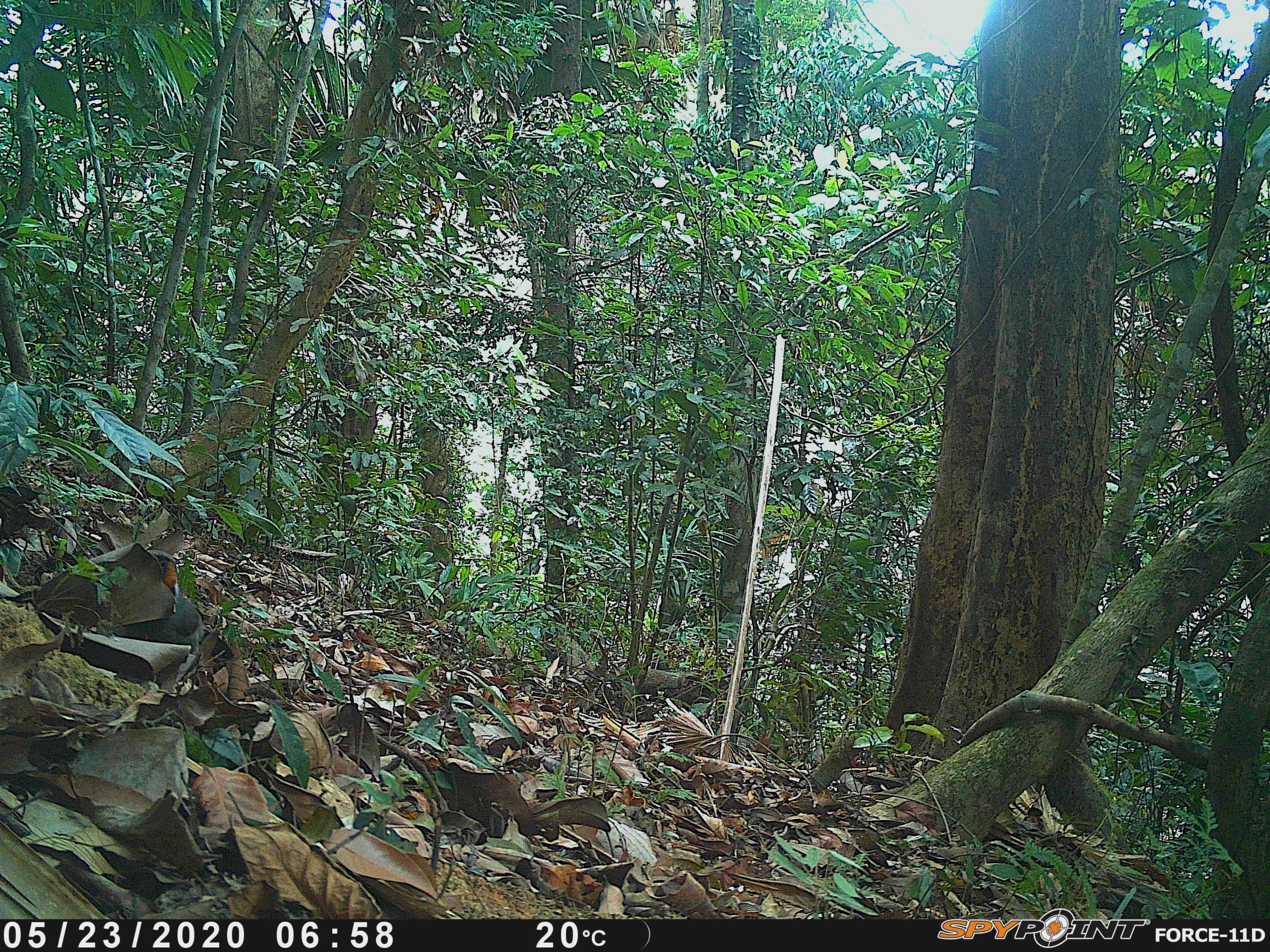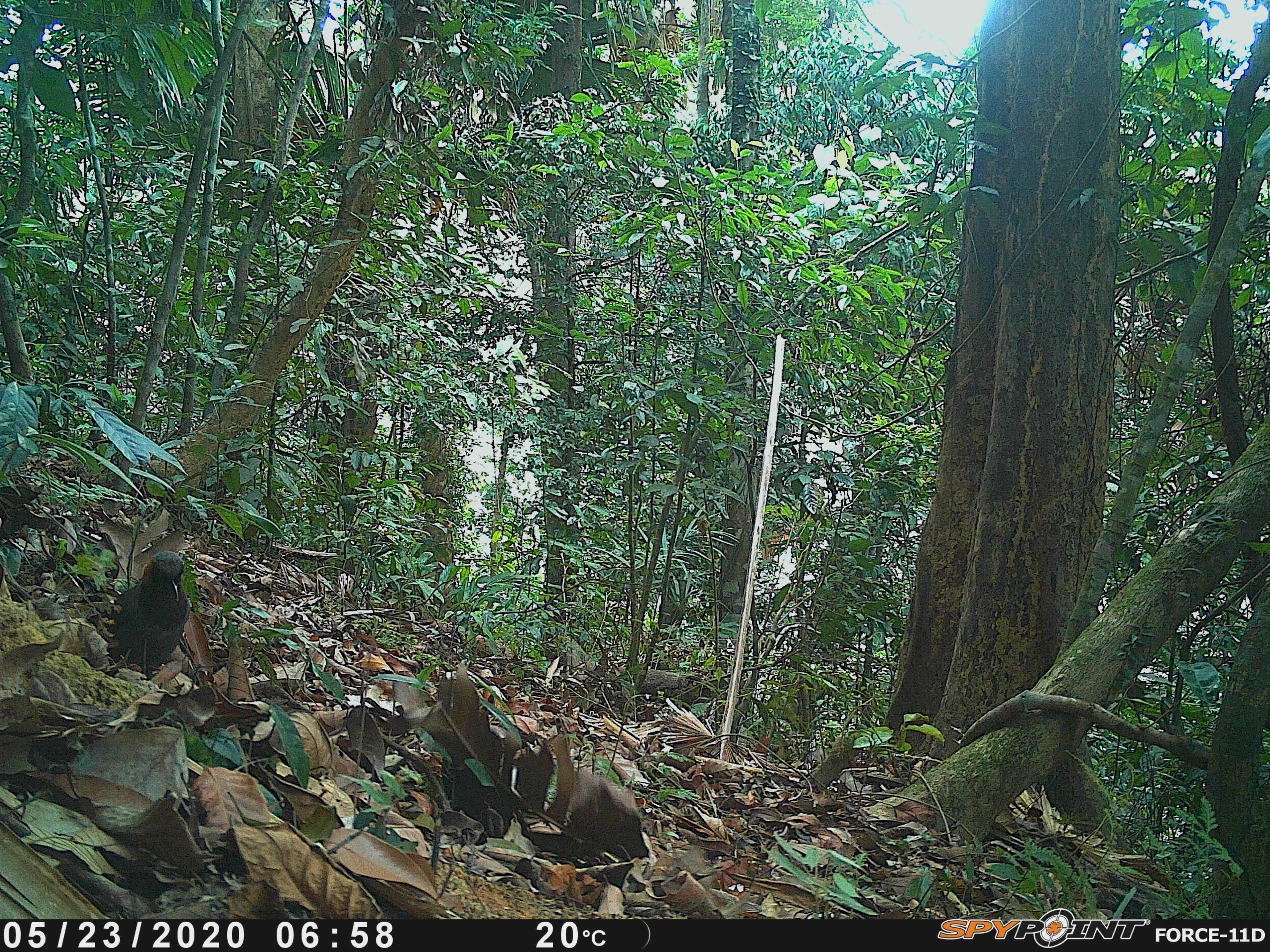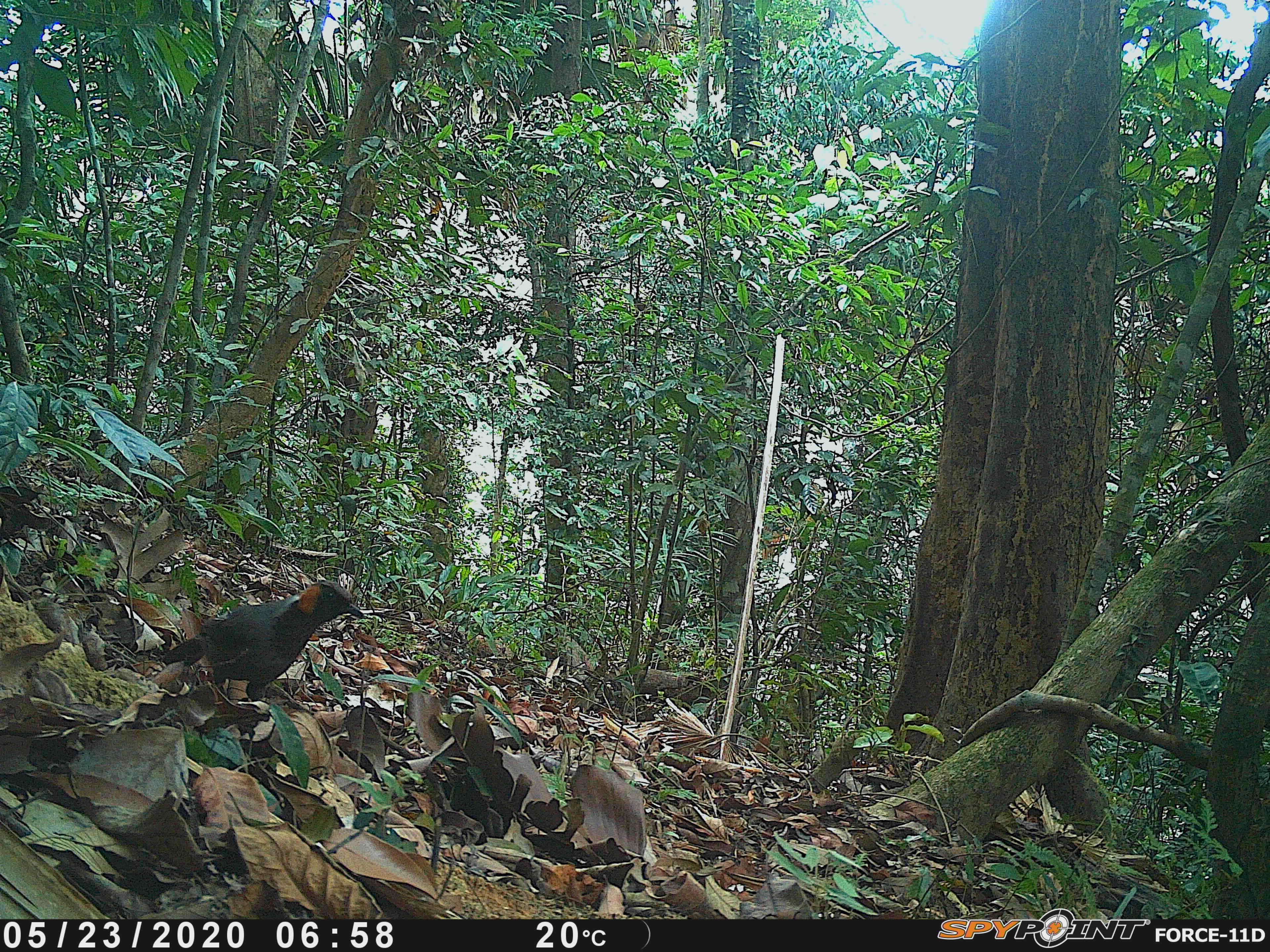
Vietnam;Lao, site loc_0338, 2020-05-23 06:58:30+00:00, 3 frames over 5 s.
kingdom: Animalia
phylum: Chordata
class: Aves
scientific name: Aves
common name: bird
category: unidentified bird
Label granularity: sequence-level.